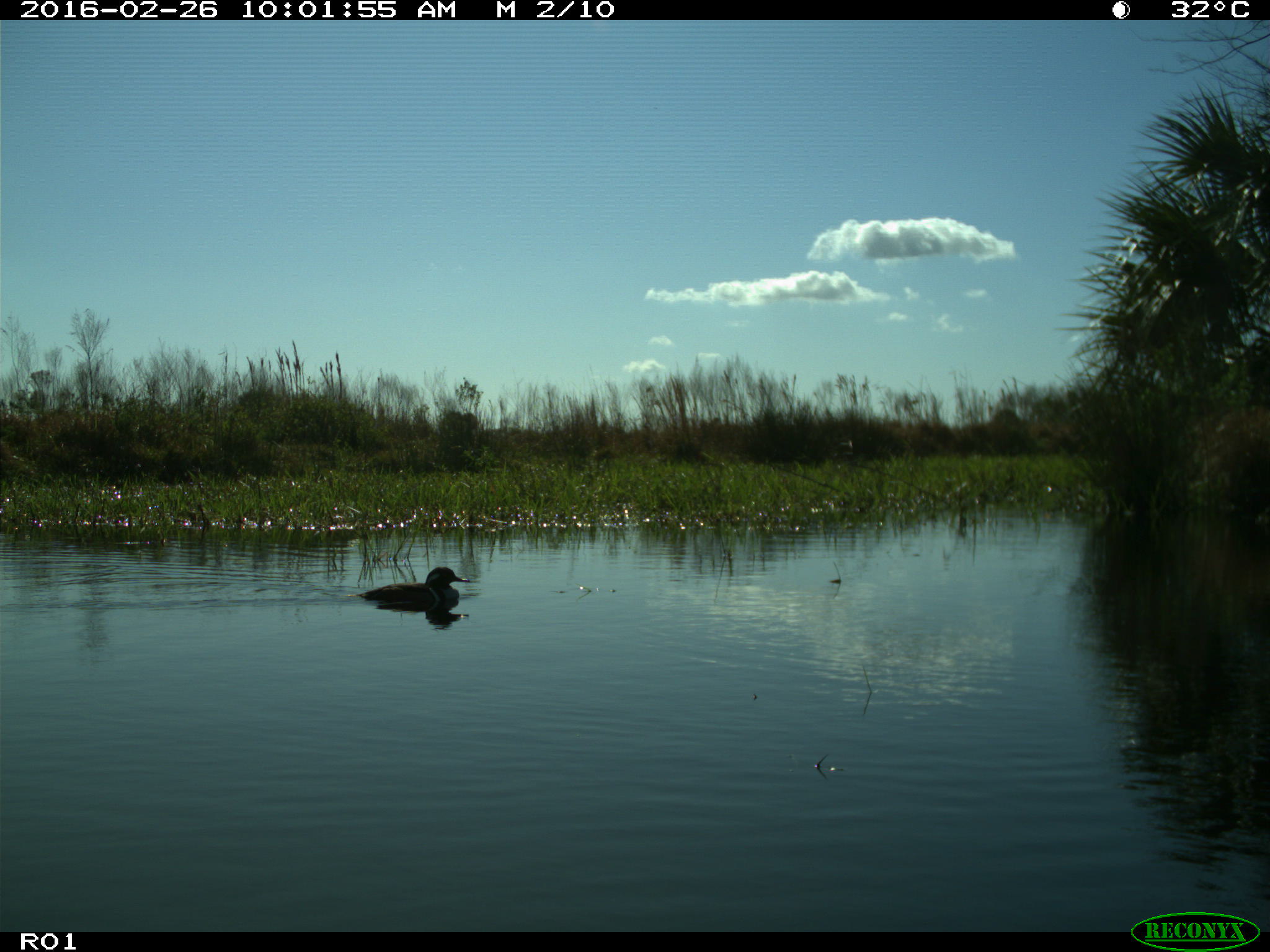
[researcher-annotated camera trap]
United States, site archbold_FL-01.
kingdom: Animalia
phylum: Chordata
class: Aves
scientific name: Aves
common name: birds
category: unidentified bird